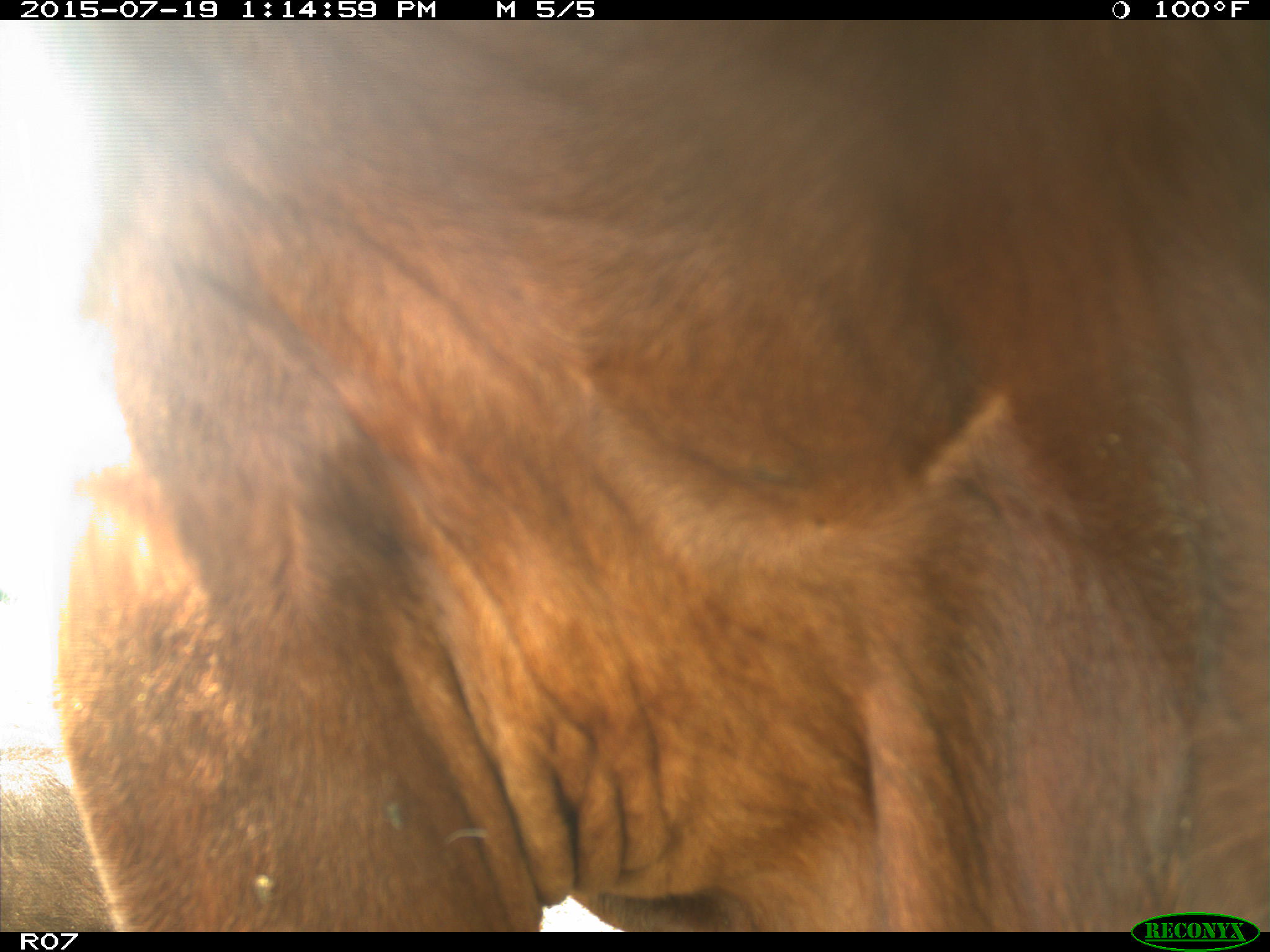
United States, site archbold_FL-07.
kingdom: Animalia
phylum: Chordata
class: Mammalia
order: Artiodactyla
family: Bovidae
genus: Bos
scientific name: Bos taurus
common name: domestic cow